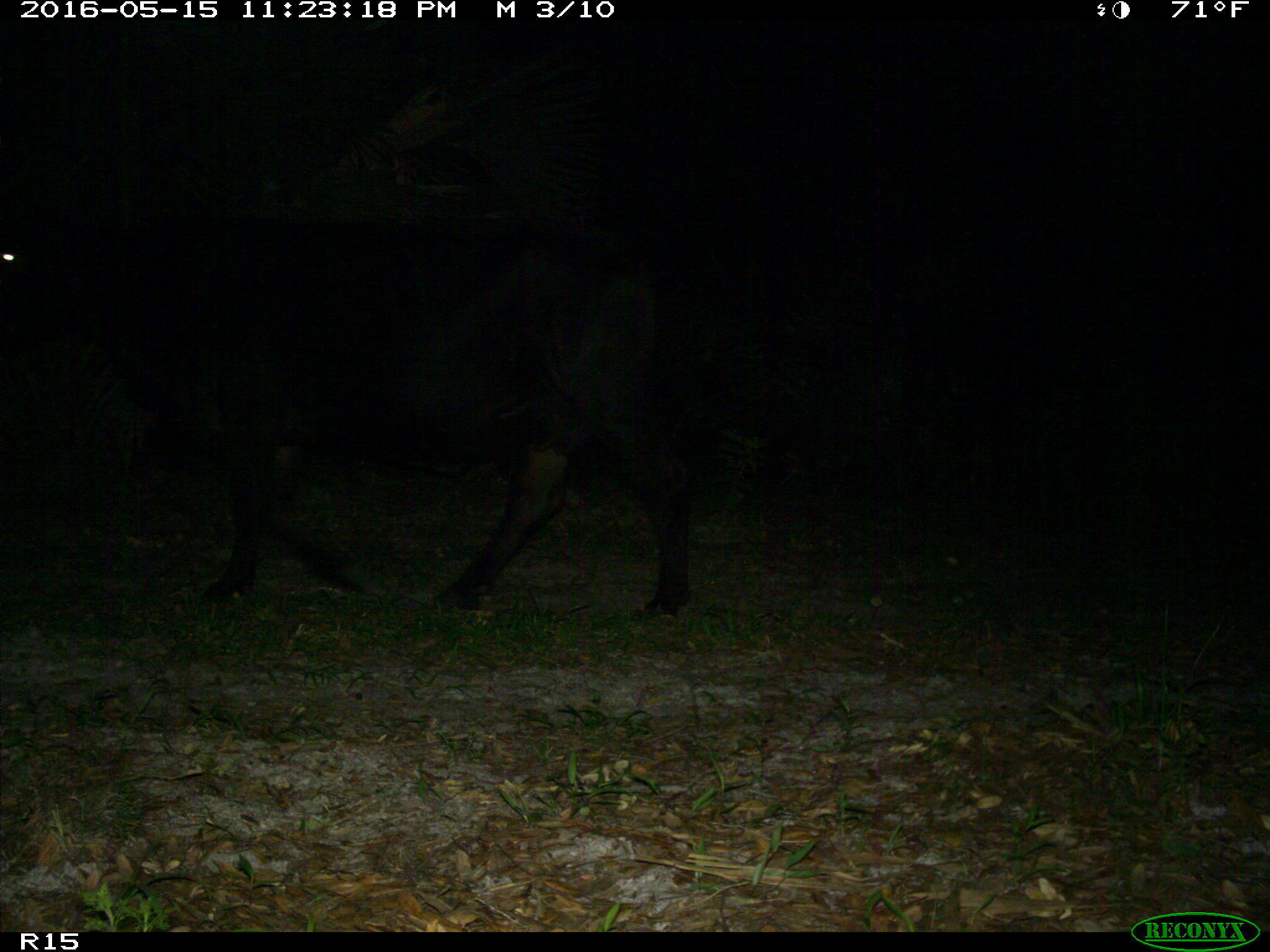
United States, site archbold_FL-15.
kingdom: Animalia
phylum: Chordata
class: Mammalia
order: Artiodactyla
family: Bovidae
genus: Bos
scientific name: Bos taurus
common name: domestic cow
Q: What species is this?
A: Bos taurus (domestic cow).